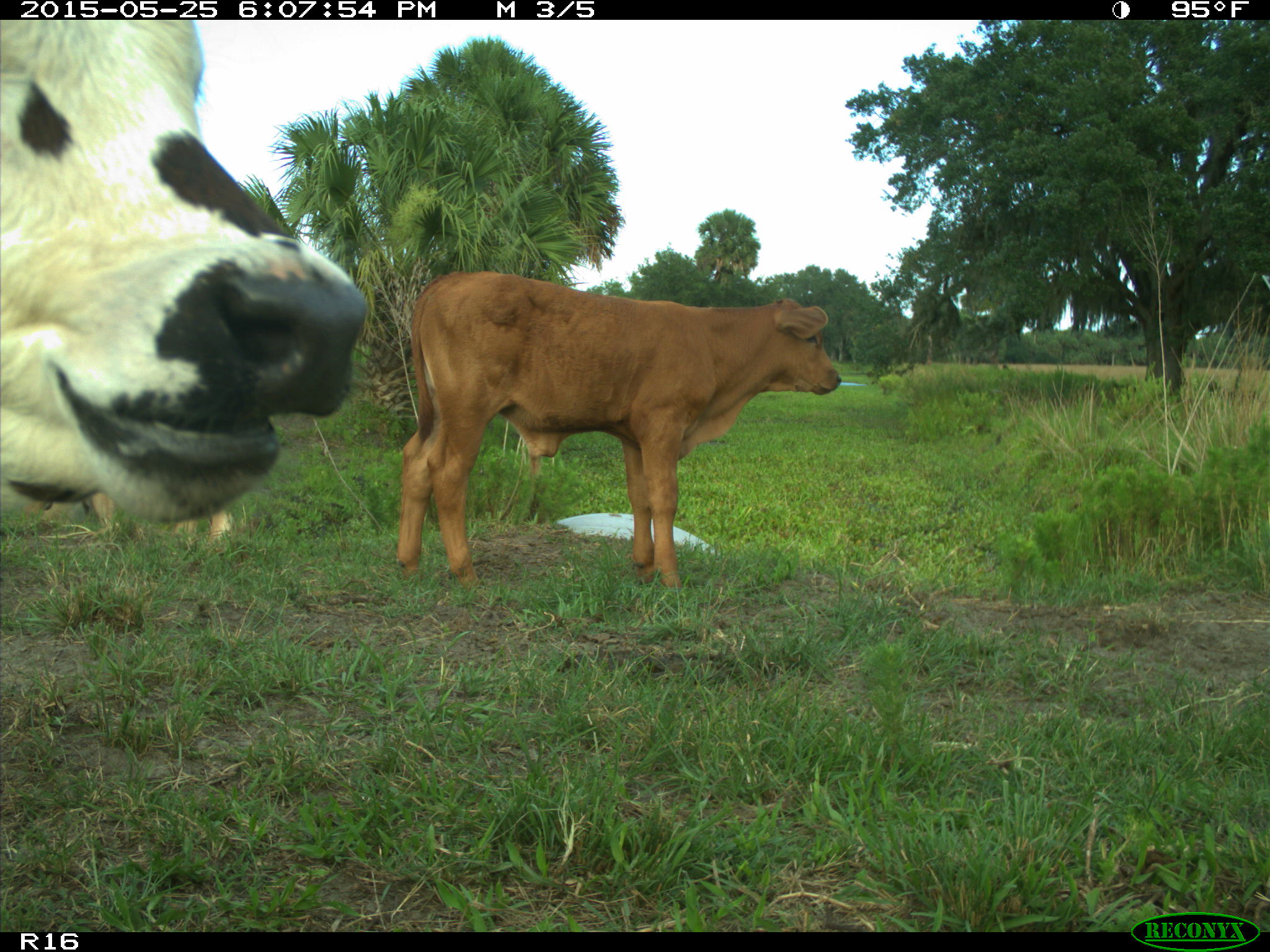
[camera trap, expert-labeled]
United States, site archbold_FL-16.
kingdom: Animalia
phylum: Chordata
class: Mammalia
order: Artiodactyla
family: Bovidae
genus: Bos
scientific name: Bos taurus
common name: domestic cow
Bos taurus (domestic cow).